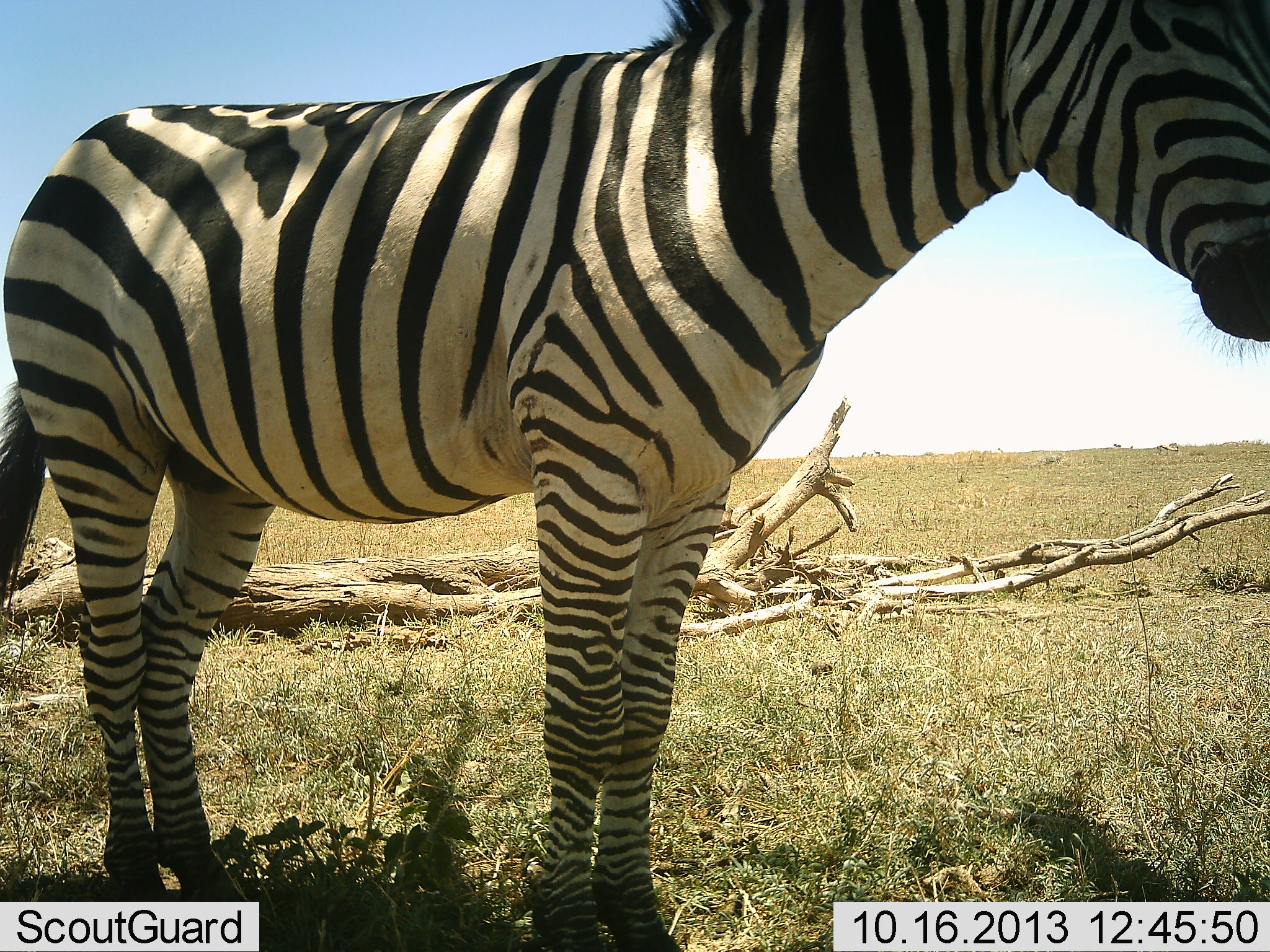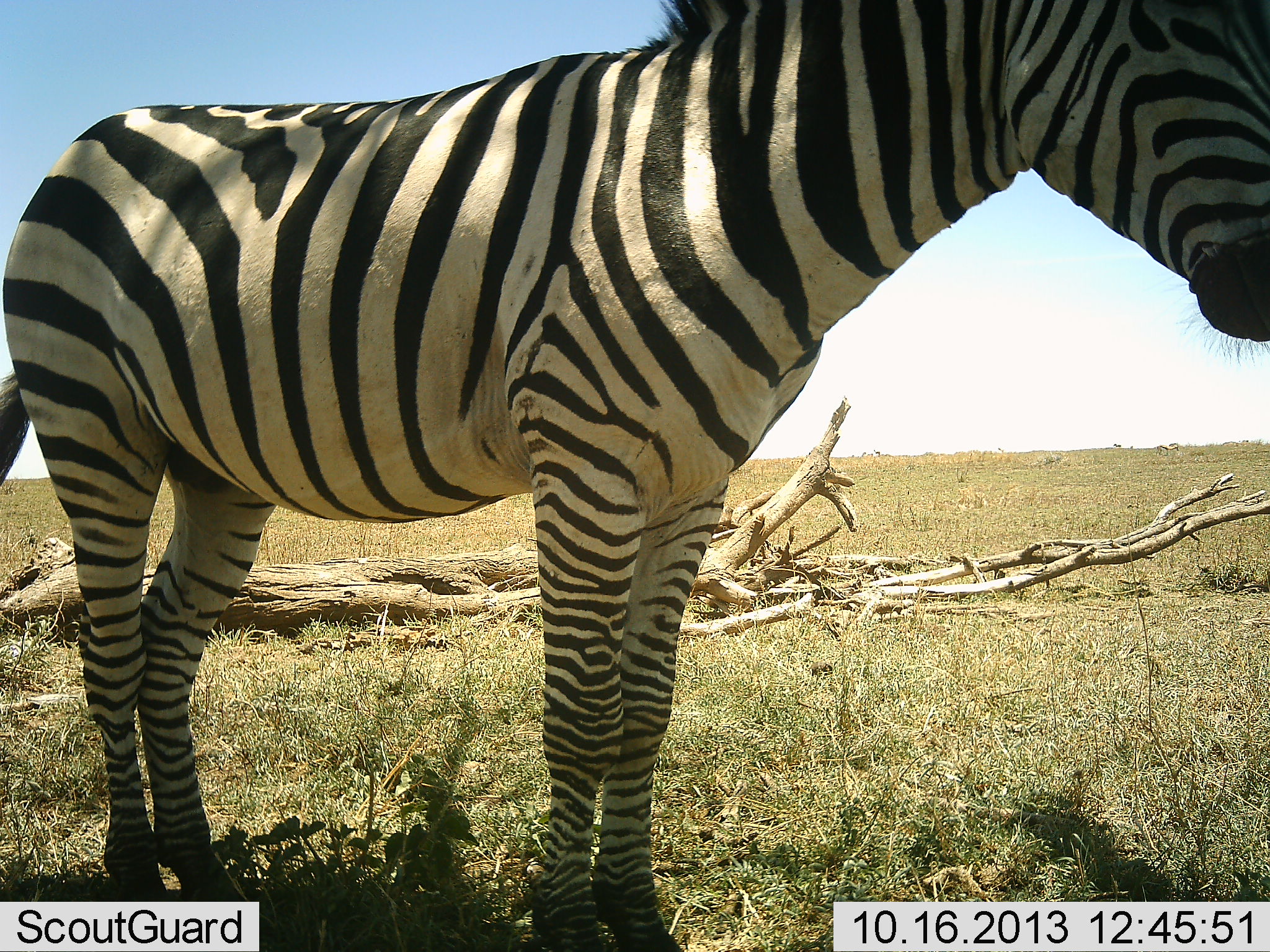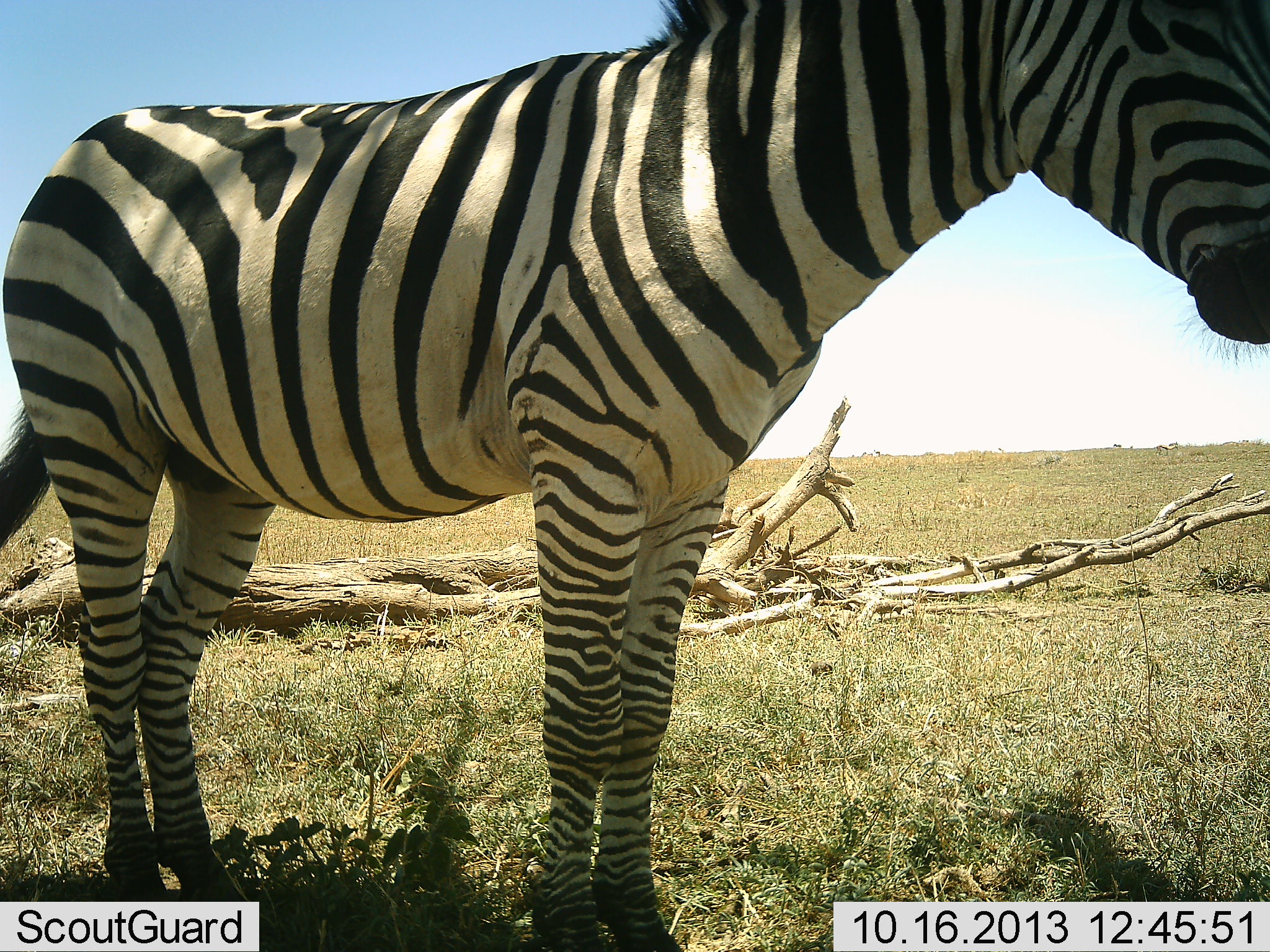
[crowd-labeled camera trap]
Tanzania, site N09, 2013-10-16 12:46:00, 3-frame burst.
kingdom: Animalia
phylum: Chordata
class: Mammalia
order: Perissodactyla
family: Equidae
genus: Equus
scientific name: Equus quagga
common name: plains zebra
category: zebra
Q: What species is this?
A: Zebra (plains zebra) (Equus quagga).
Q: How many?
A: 1.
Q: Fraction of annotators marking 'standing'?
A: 100%.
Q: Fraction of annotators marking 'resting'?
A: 0%.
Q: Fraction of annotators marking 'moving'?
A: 0%.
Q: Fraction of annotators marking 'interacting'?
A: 0%.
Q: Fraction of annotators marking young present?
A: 0%.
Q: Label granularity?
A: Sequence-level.